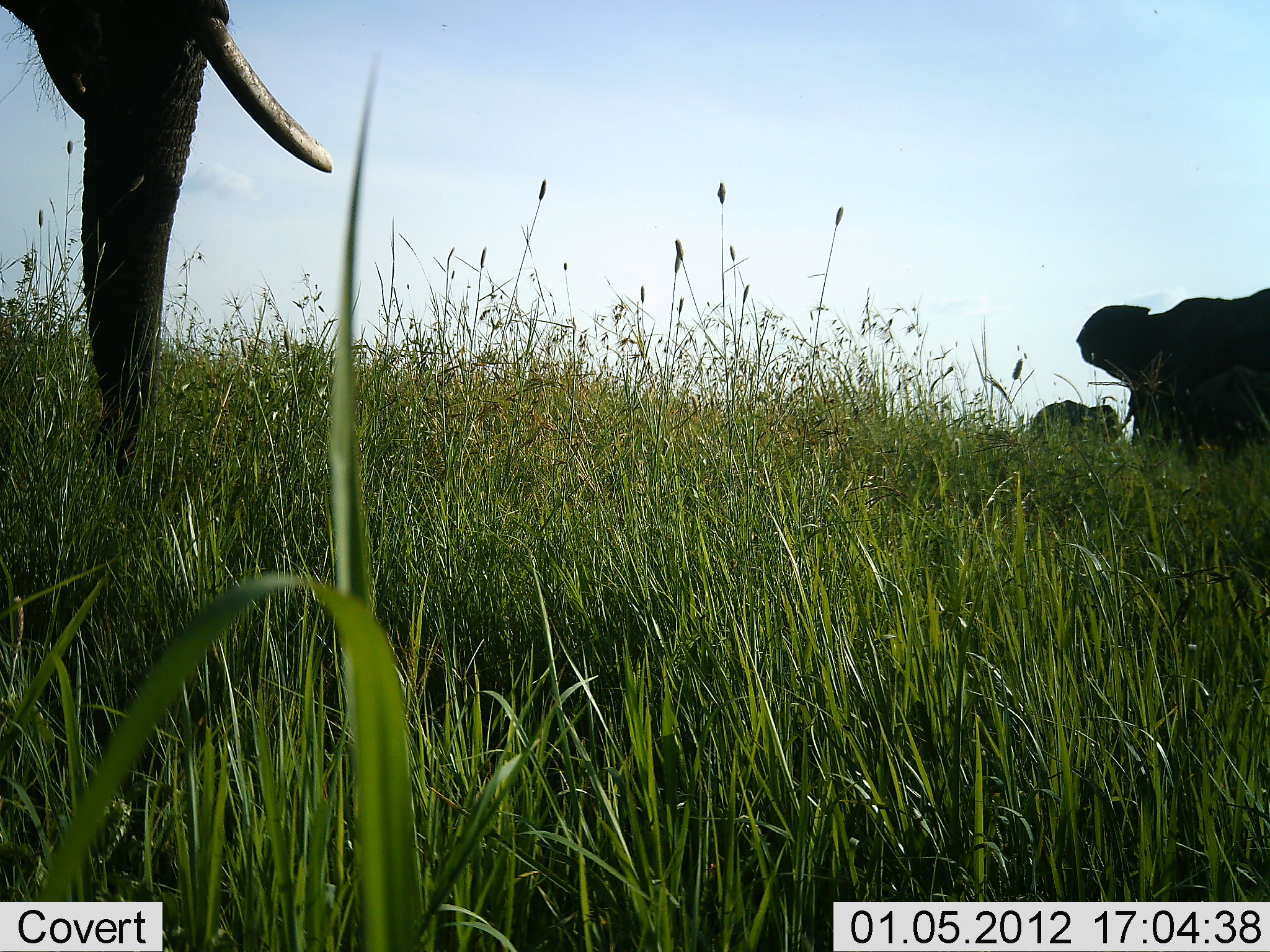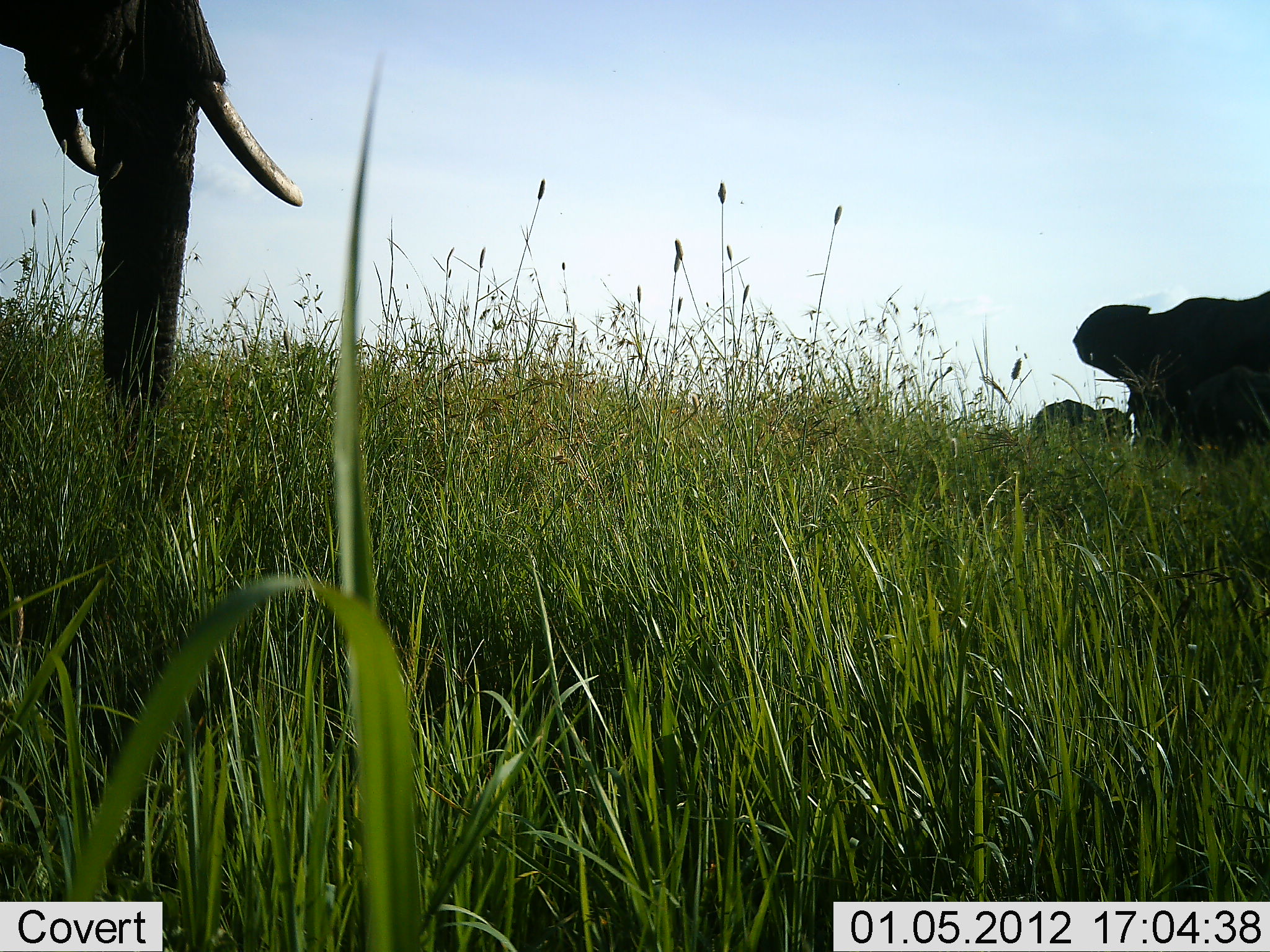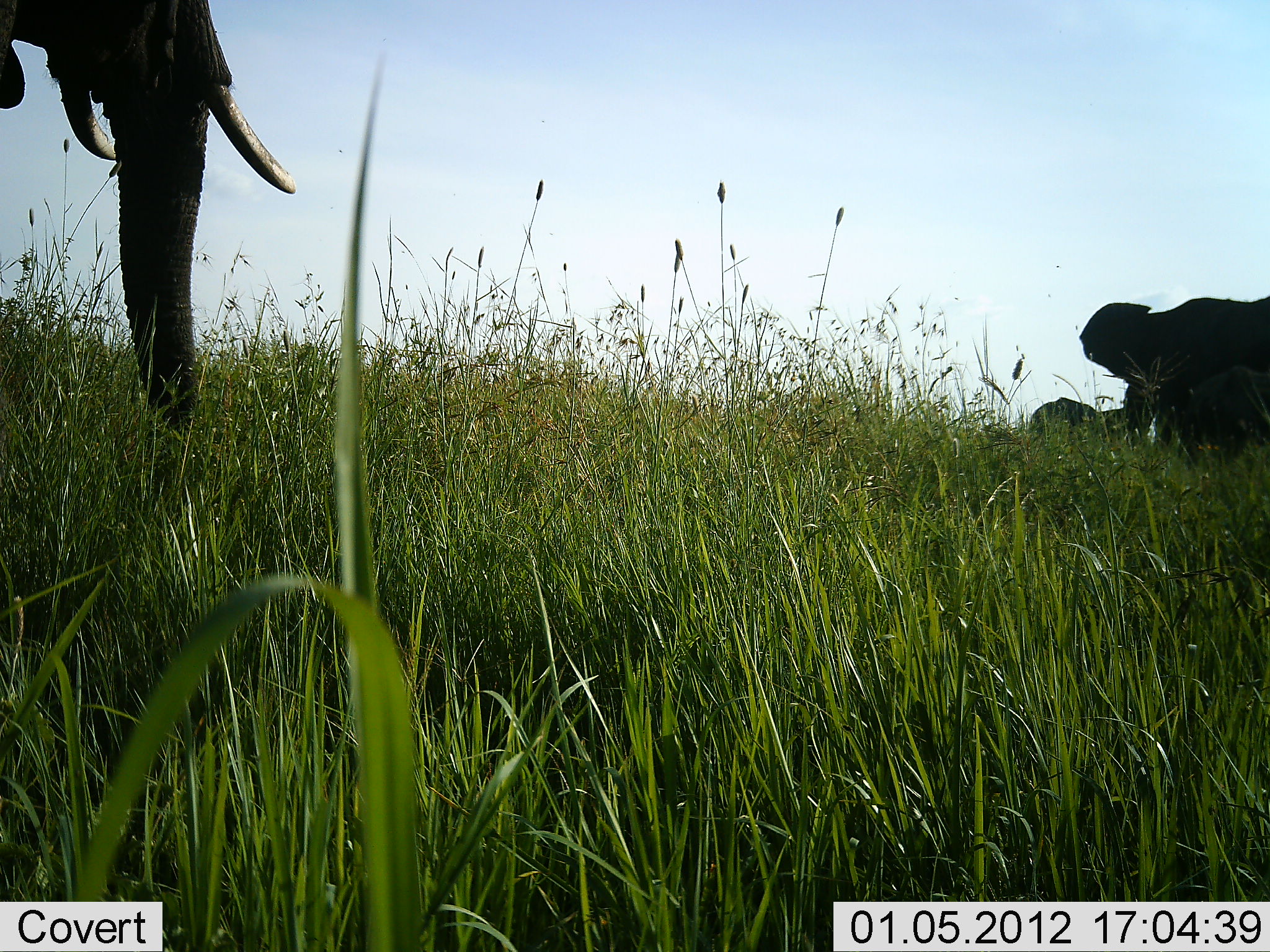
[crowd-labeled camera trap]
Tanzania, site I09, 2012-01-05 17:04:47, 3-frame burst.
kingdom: Animalia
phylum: Chordata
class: Mammalia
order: Proboscidea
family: Elephantidae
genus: Loxodonta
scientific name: Loxodonta africana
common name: african bush elephant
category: elephant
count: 3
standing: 73%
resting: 9%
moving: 18%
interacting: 0%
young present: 9%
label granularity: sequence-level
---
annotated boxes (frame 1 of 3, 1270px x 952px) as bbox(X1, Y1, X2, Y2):
animal: bbox(0, 1, 335, 485); bbox(1075, 286, 1270, 476); bbox(1032, 399, 1129, 469)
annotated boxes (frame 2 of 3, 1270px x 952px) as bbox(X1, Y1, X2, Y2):
animal: bbox(0, 1, 304, 510); bbox(1073, 287, 1270, 480); bbox(1031, 400, 1134, 479)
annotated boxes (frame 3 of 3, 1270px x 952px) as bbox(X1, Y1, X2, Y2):
animal: bbox(0, 0, 296, 515); bbox(1079, 293, 1270, 482); bbox(1030, 396, 1104, 448)